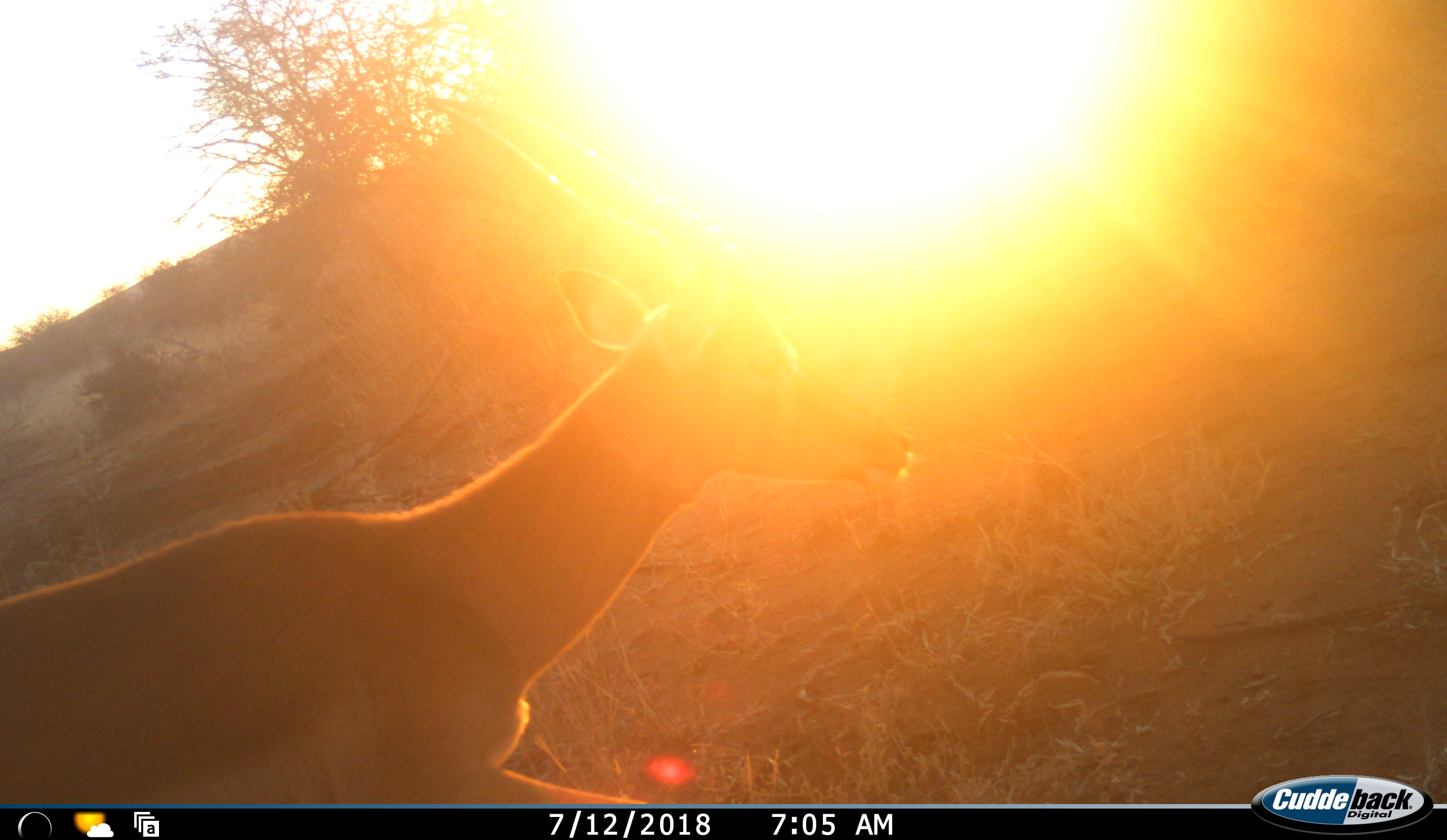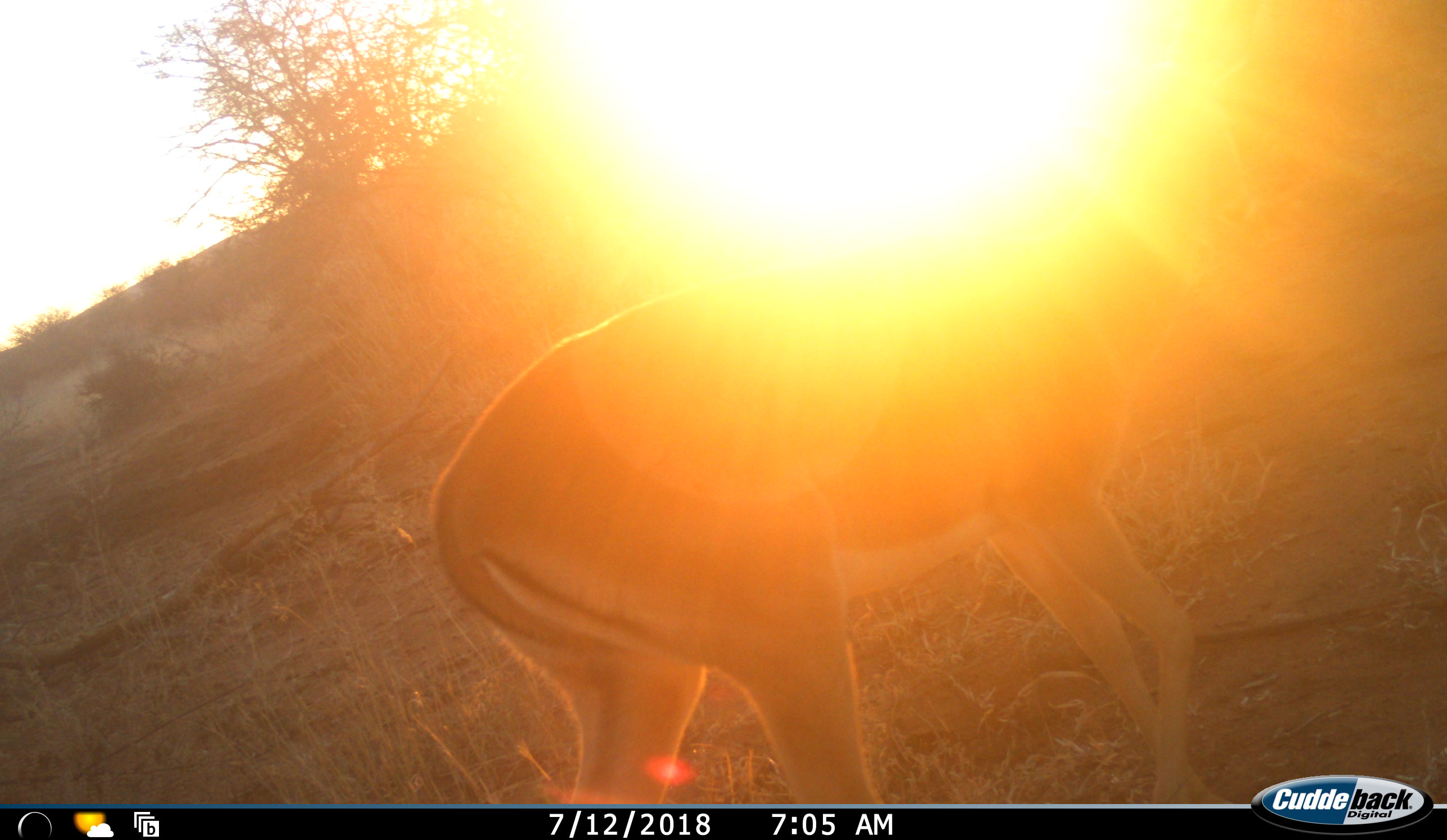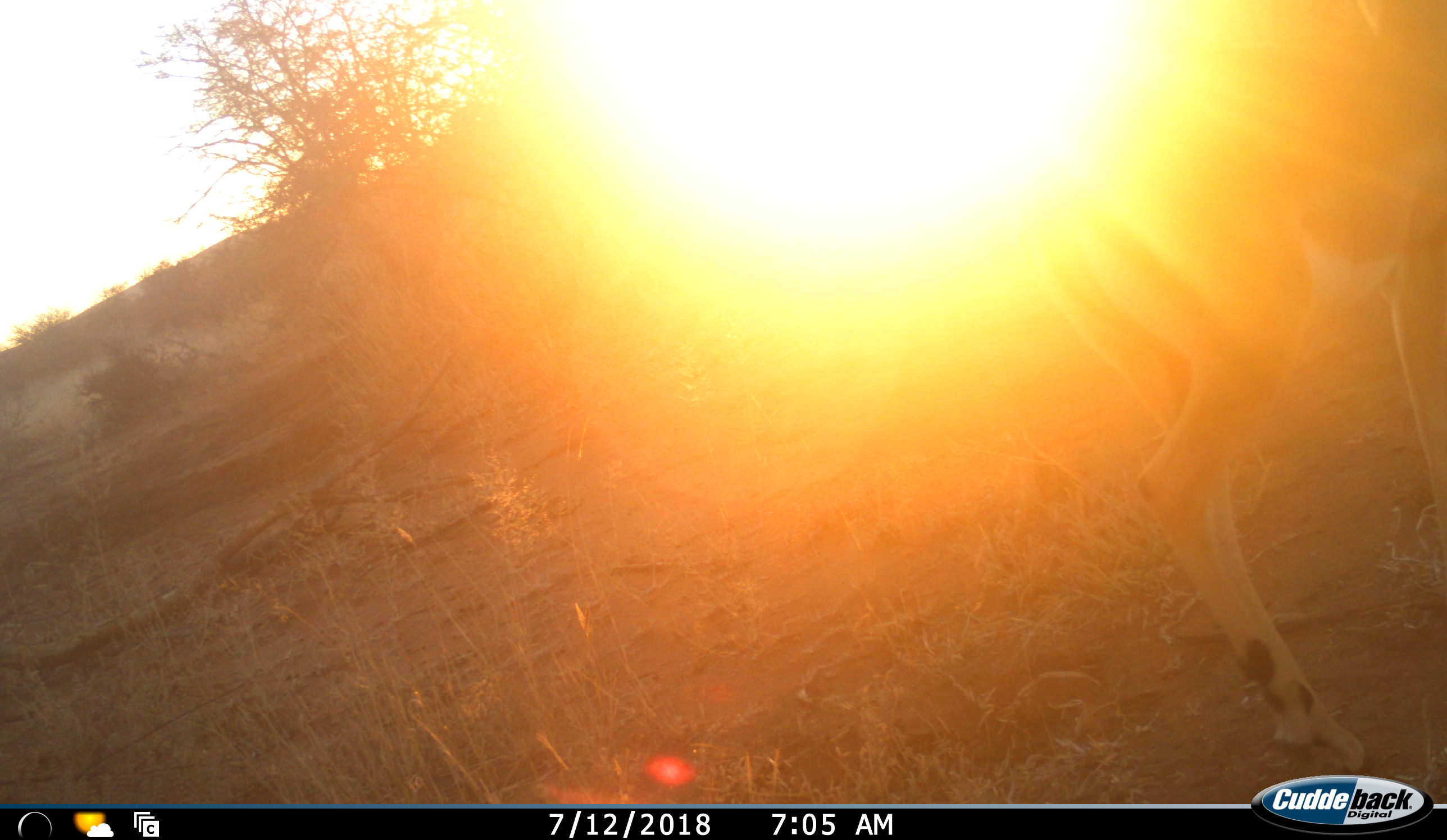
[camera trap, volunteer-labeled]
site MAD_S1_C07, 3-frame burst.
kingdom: Animalia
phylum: Chordata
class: Mammalia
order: Artiodactyla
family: Bovidae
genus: Aepyceros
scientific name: Aepyceros melampus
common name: impala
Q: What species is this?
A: Impala (Aepyceros melampus).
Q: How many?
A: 1.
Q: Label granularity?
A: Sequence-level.